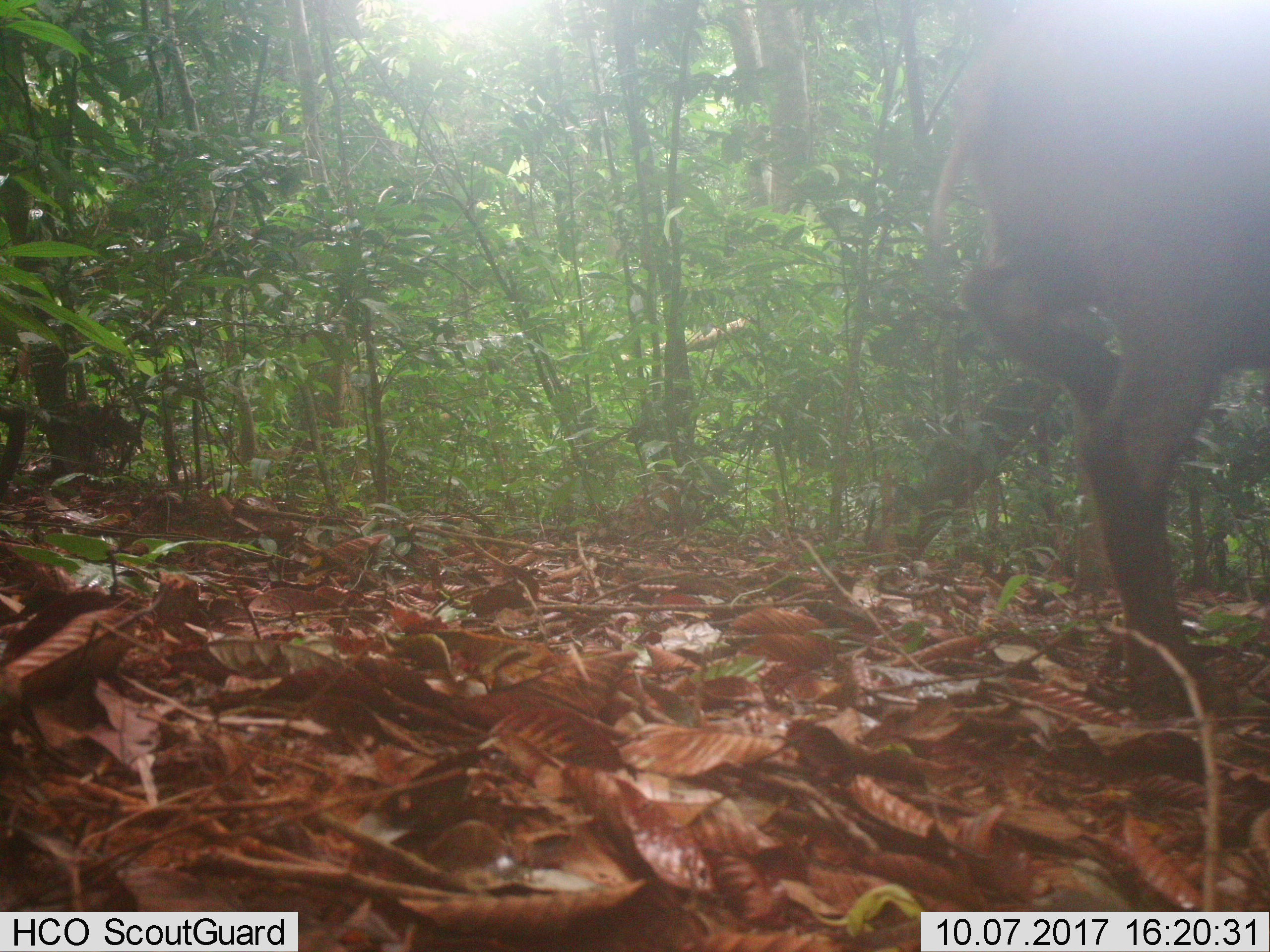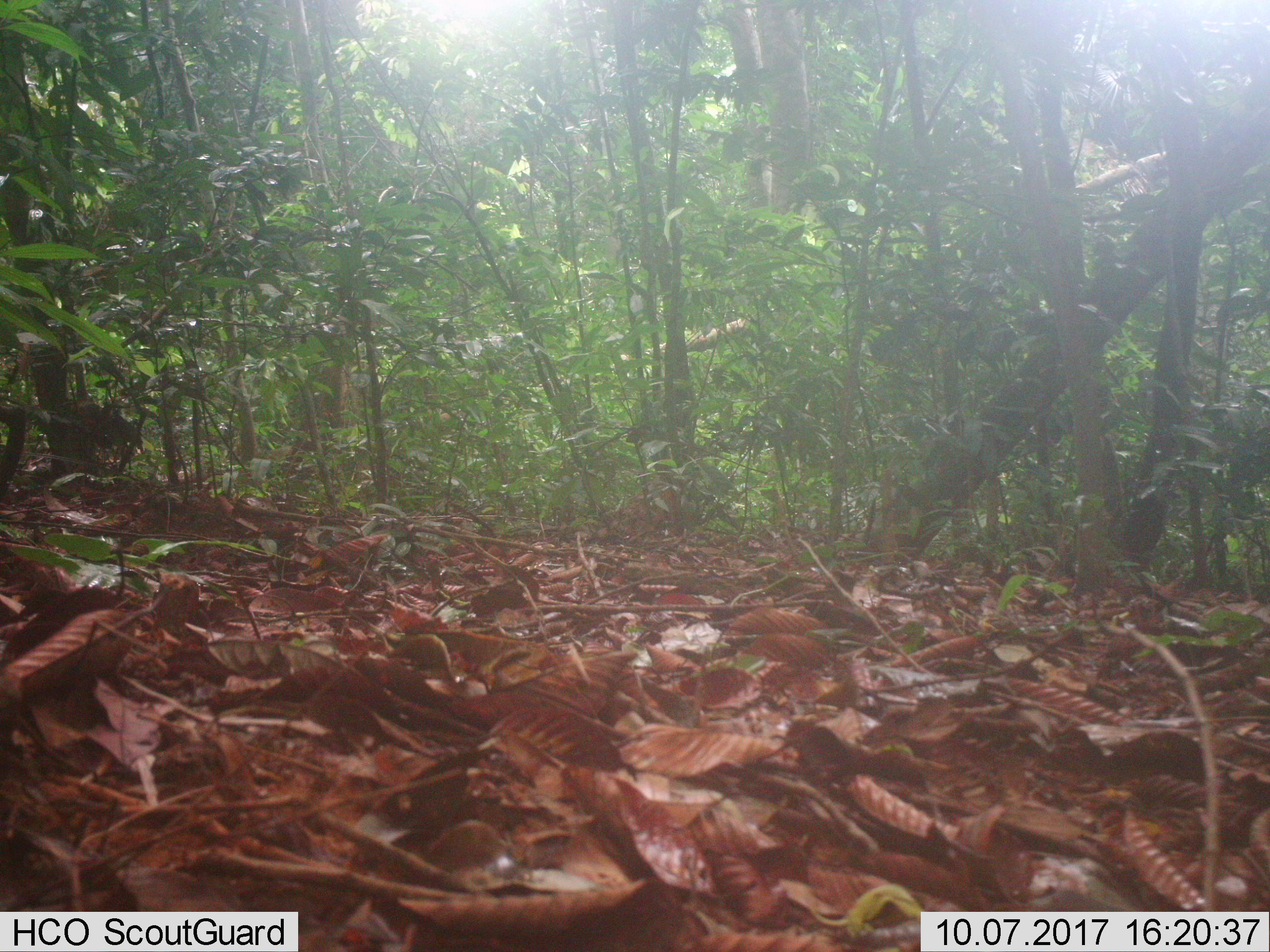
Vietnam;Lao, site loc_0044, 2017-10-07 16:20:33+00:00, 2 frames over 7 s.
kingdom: Animalia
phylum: Chordata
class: Mammalia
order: Artiodactyla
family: Suidae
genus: Sus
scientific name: Sus scrofa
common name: eurasian wild pig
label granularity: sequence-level